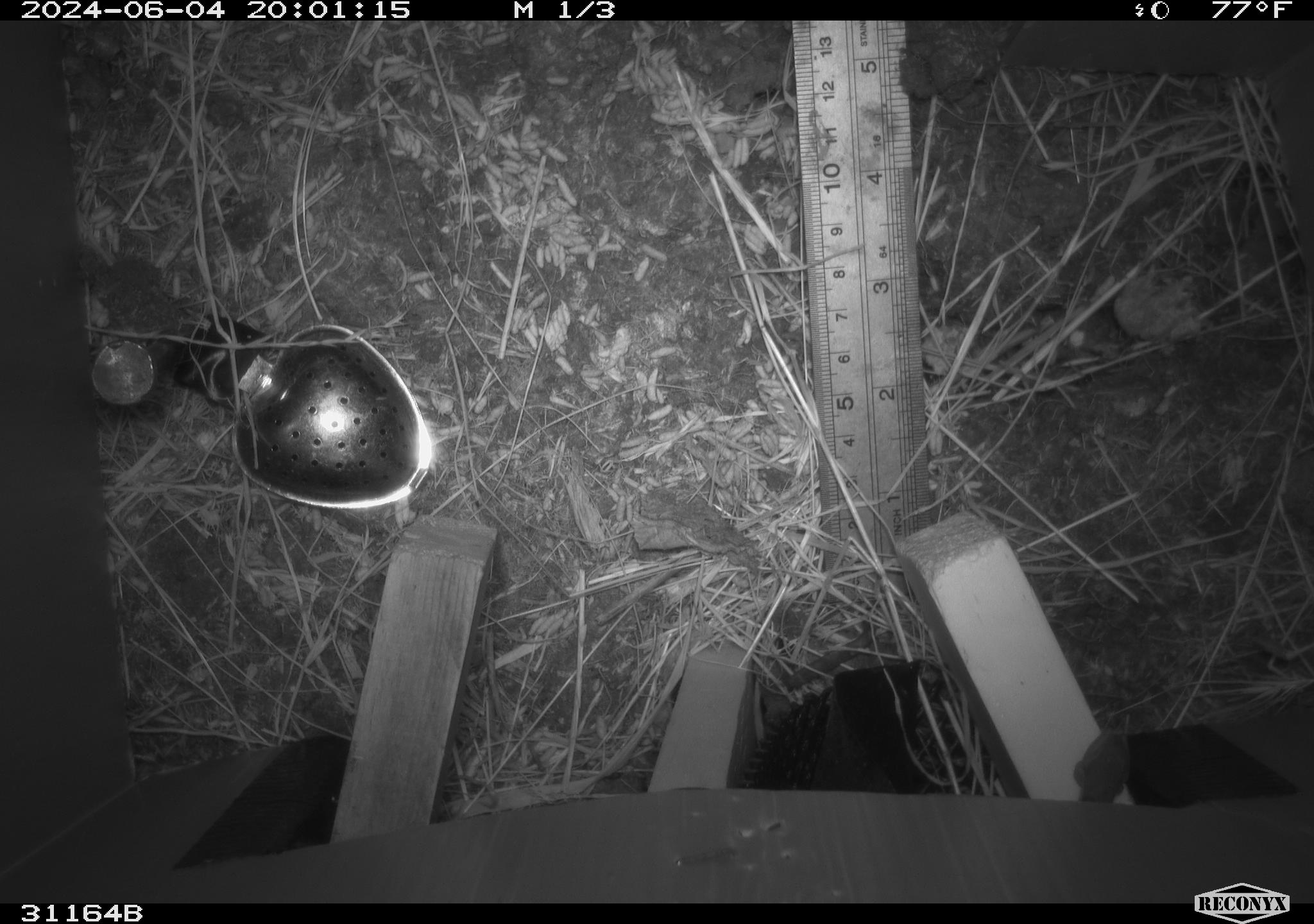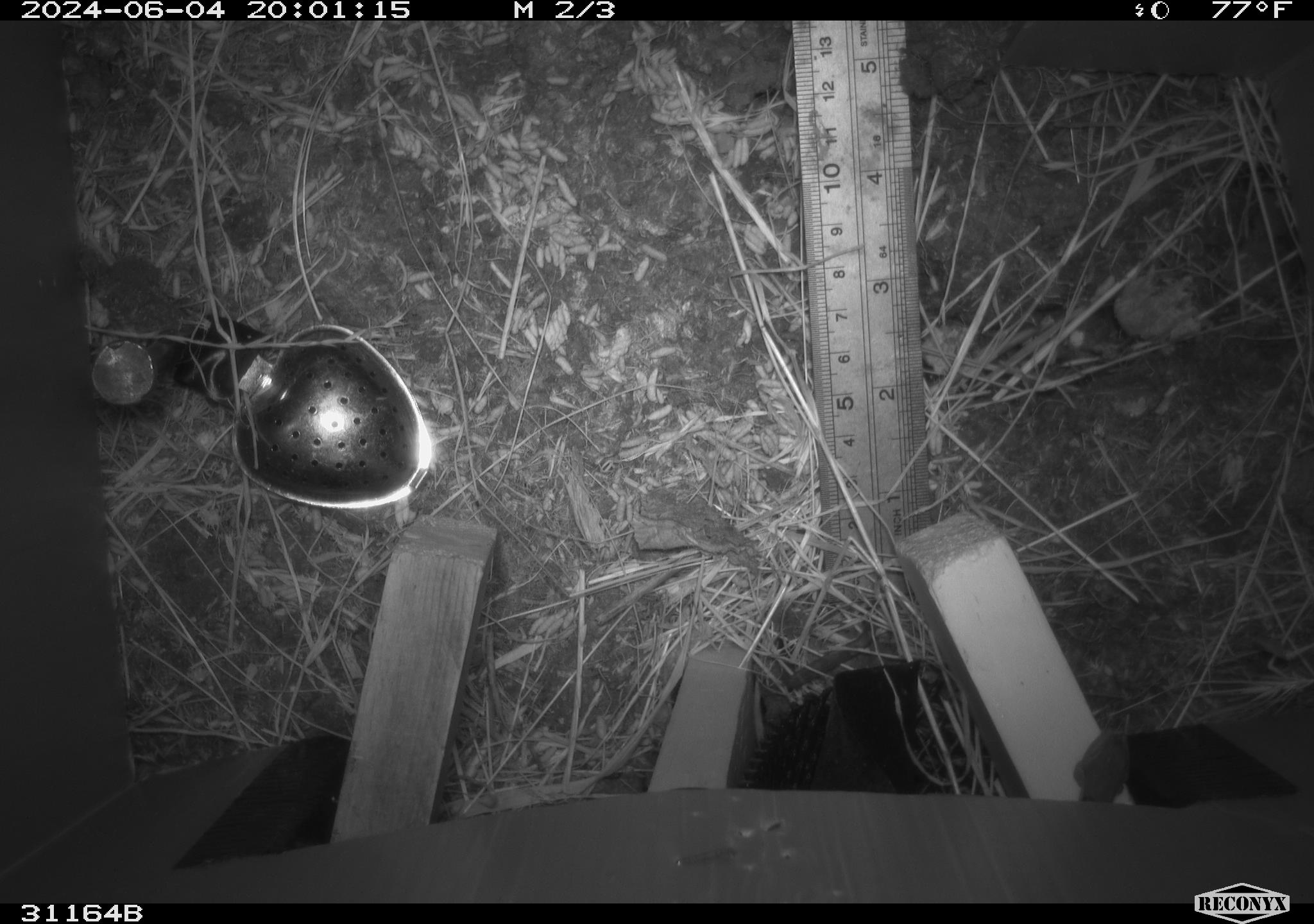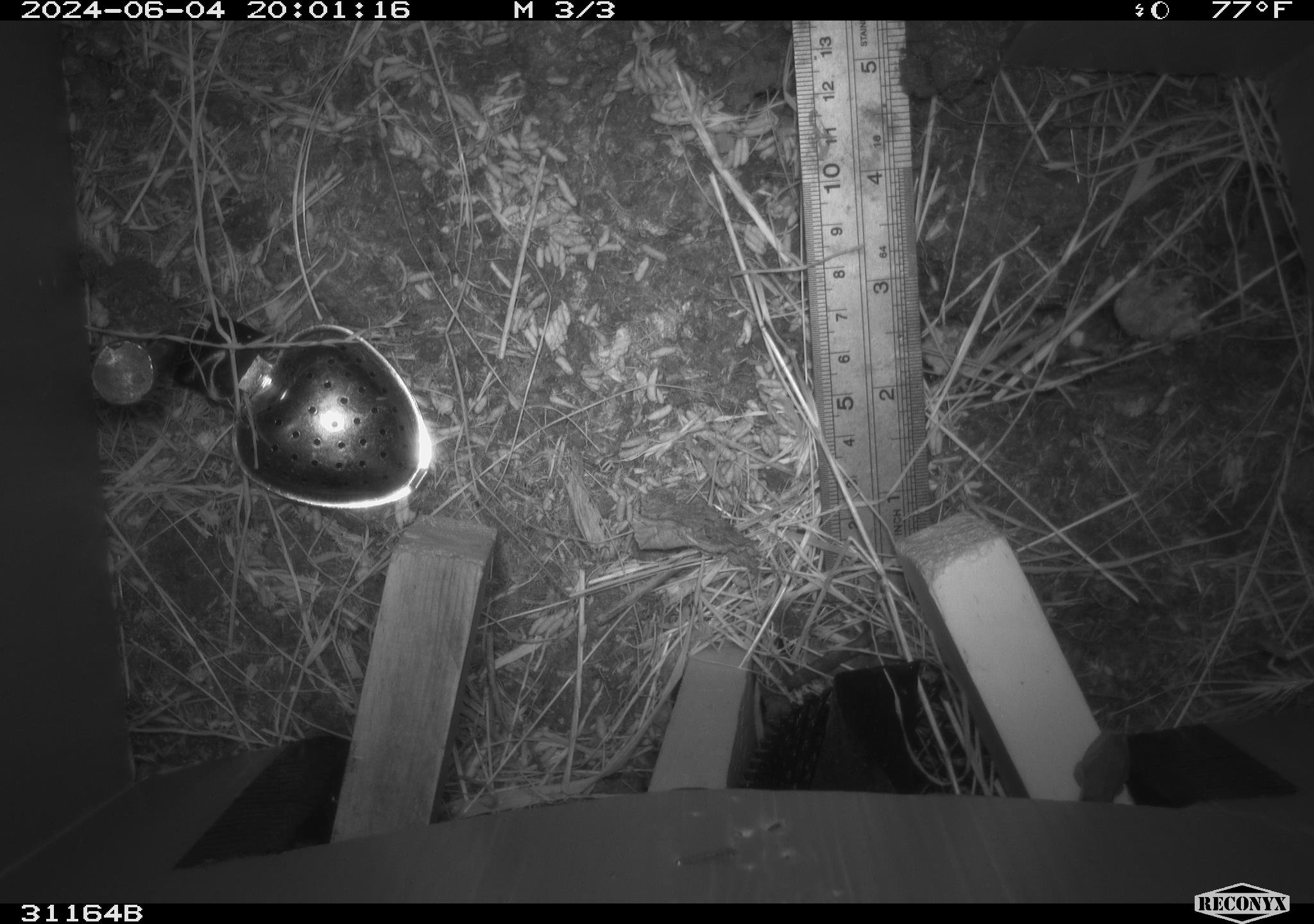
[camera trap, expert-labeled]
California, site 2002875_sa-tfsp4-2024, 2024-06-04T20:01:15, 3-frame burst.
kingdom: Animalia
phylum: Chordata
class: Reptilia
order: Squamata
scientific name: Squamata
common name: lizards and snakes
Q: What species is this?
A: Lizards and snakes (Squamata).